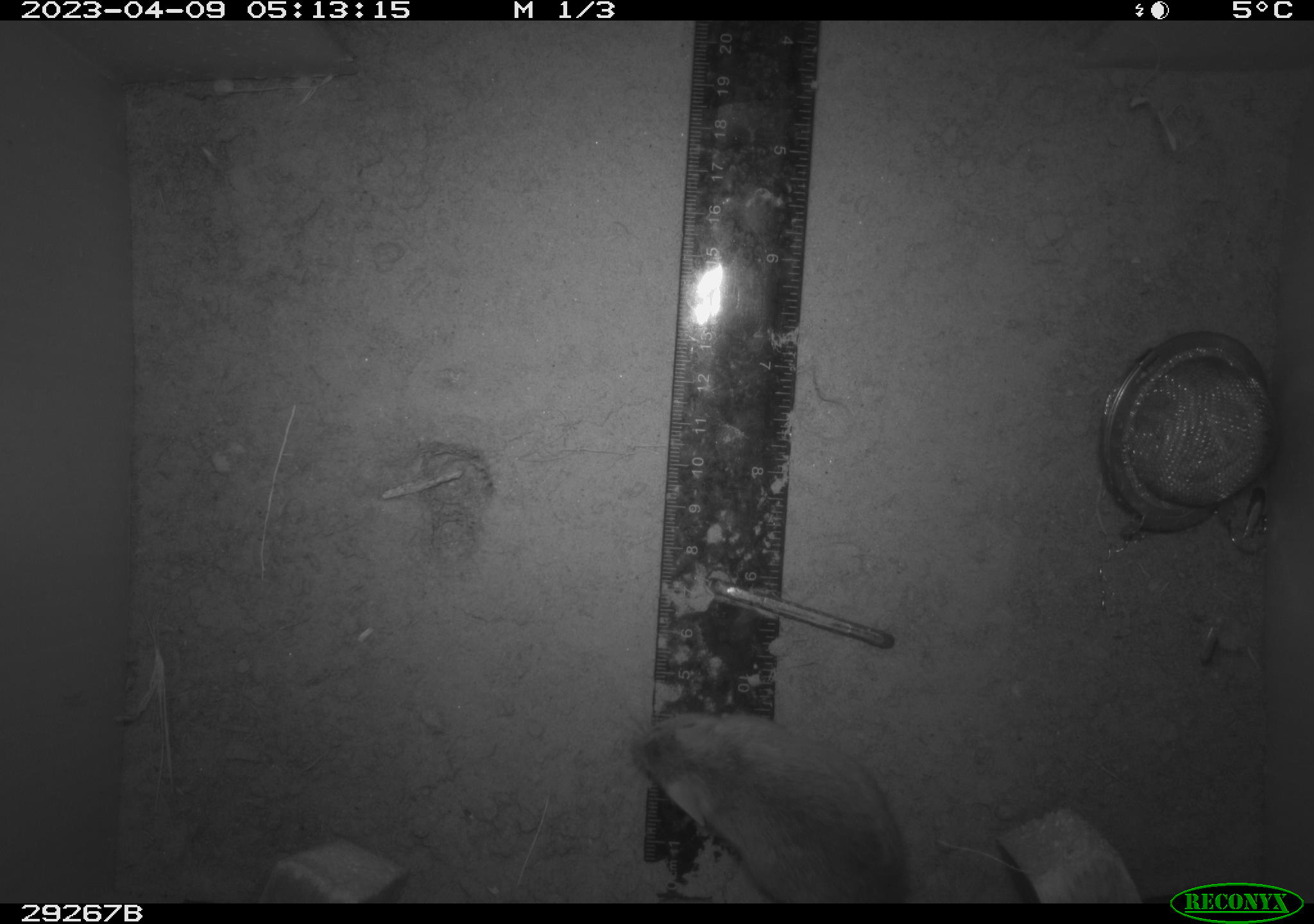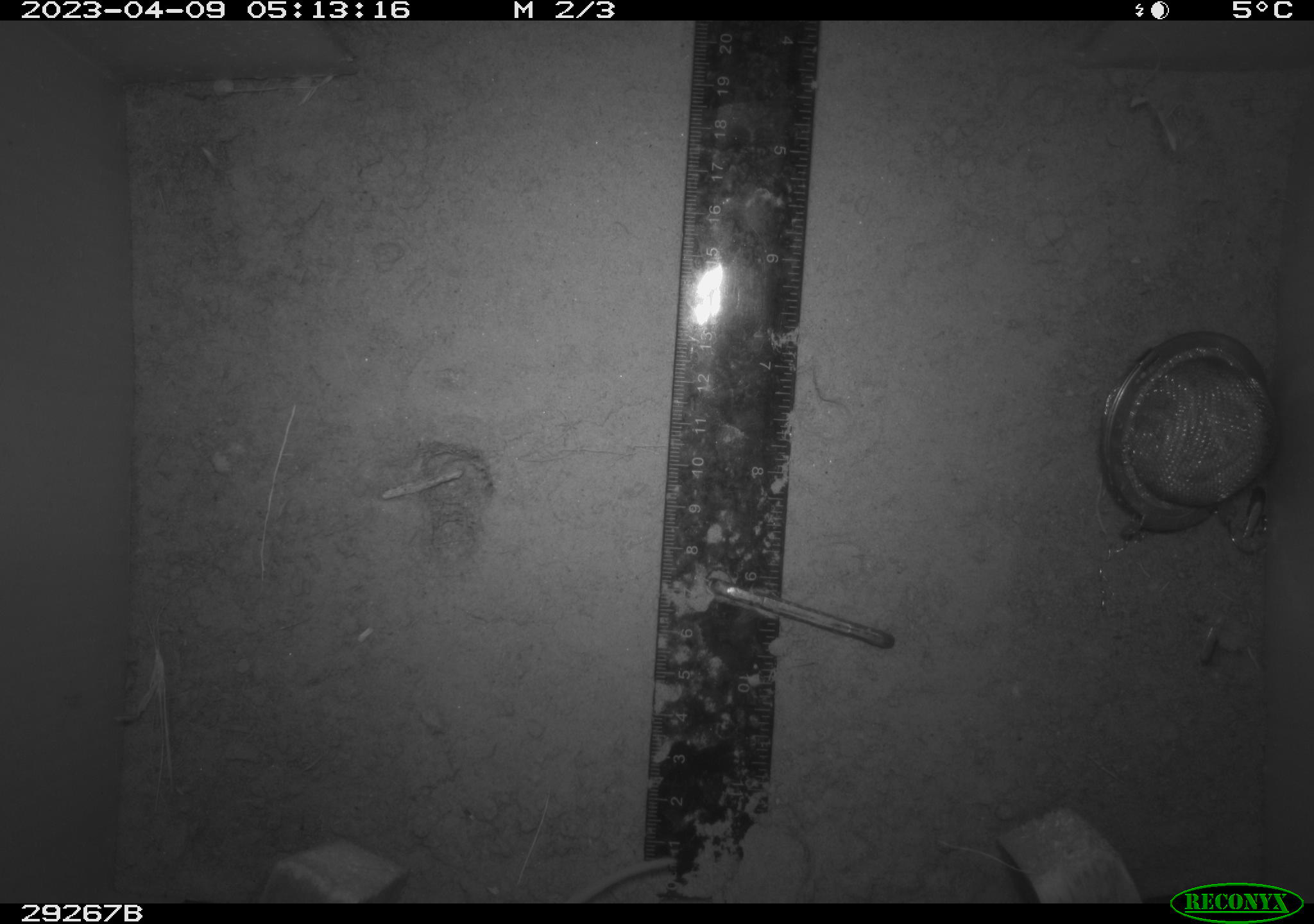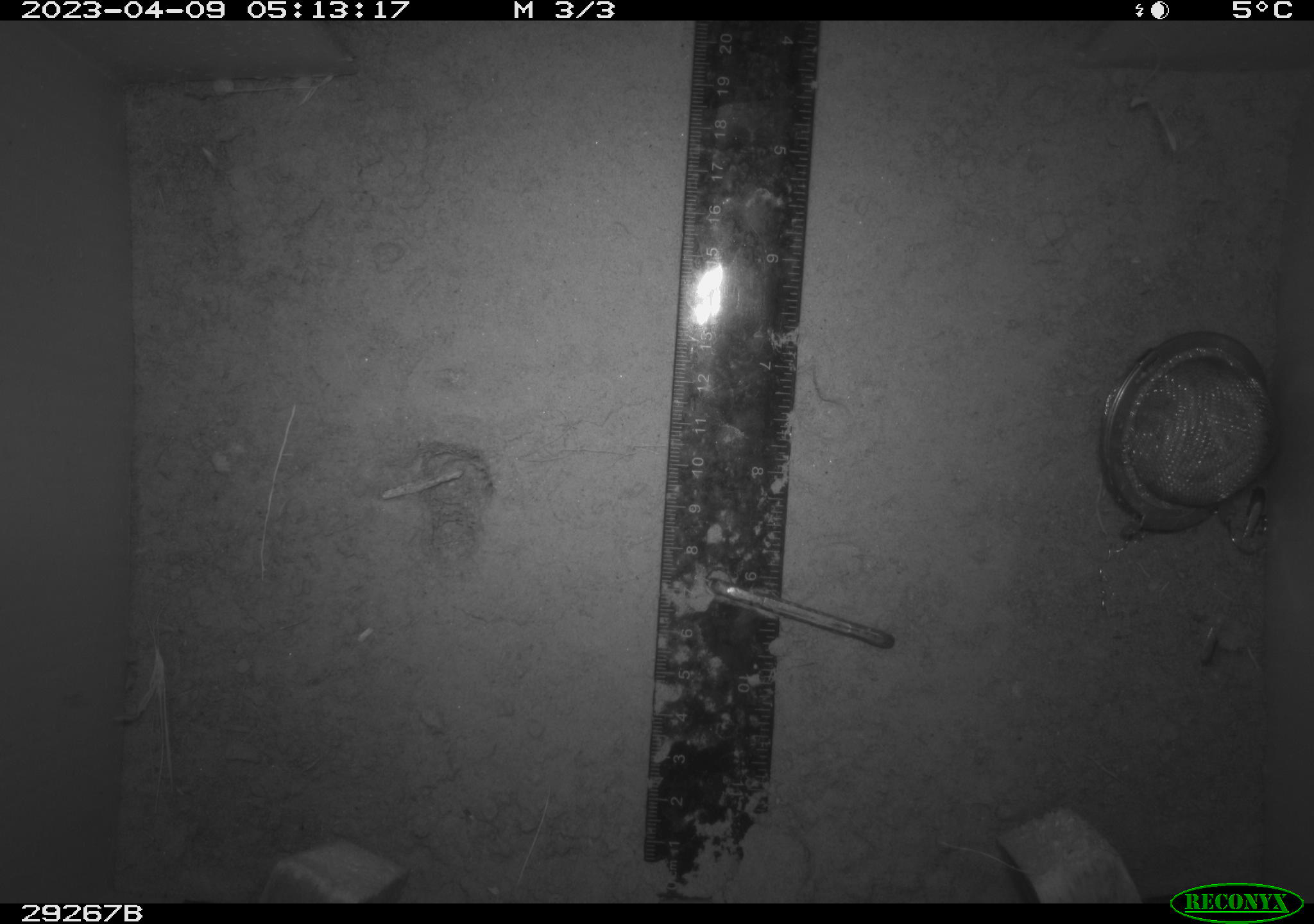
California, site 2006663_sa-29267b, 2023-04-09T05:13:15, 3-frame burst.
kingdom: Animalia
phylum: Chordata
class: Mammalia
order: Rodentia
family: Cricetidae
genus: Peromyscus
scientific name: Peromyscus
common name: deer mice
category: peromyscus species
Peromyscus species (deer mice) (Peromyscus).